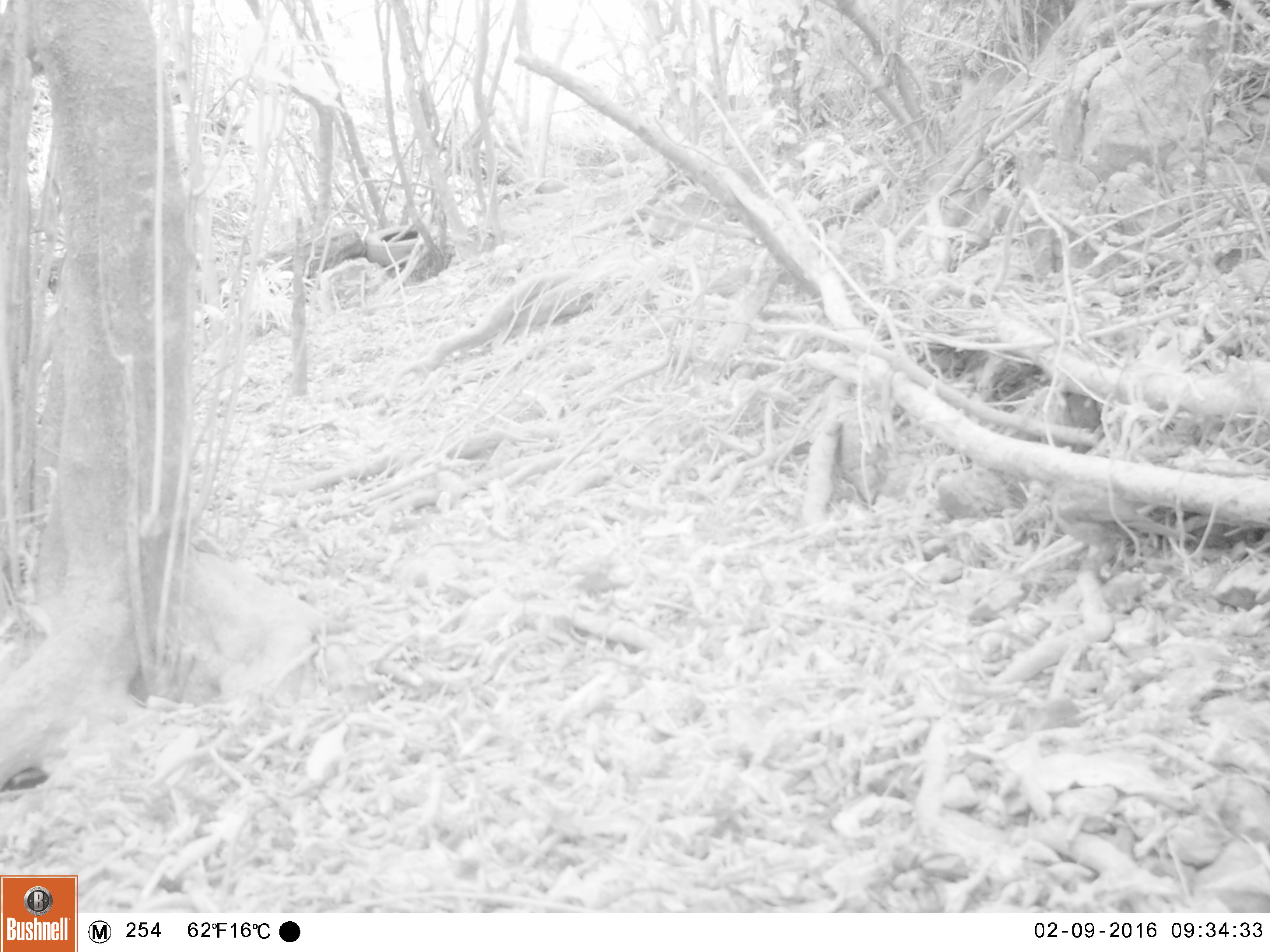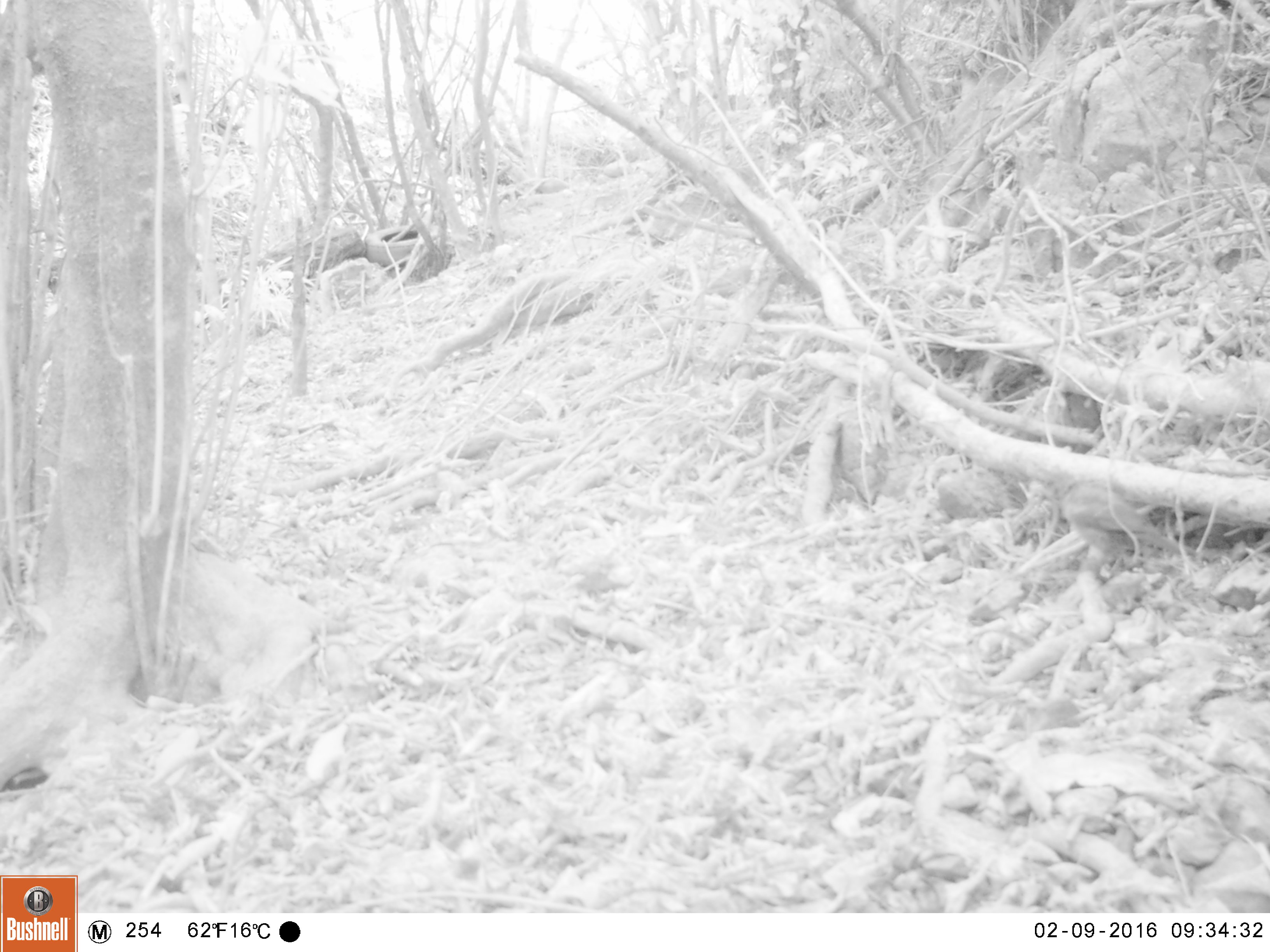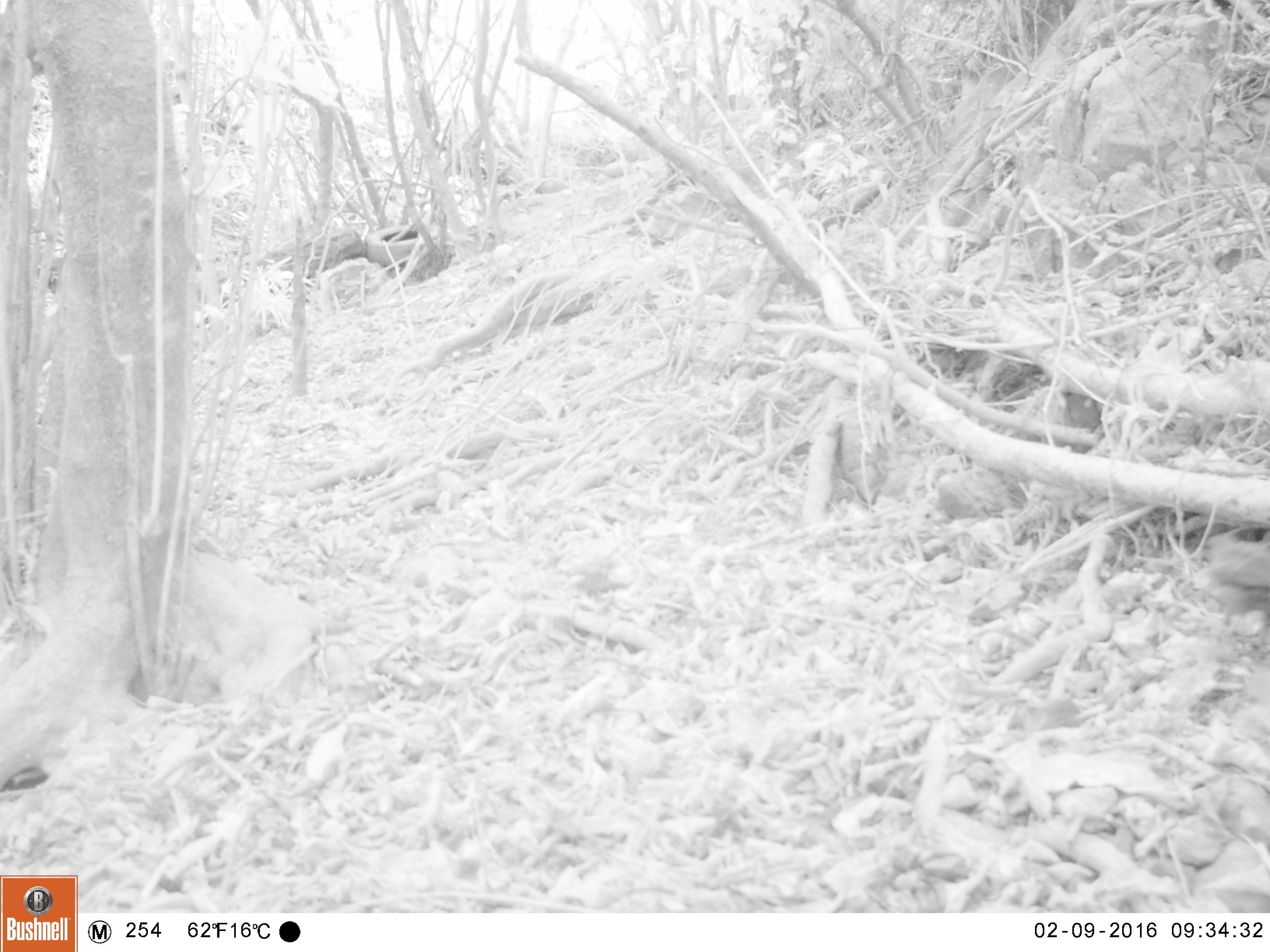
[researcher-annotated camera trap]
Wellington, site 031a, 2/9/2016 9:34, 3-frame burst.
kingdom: Animalia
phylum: Chordata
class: Aves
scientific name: Aves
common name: bird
Bird (Aves).